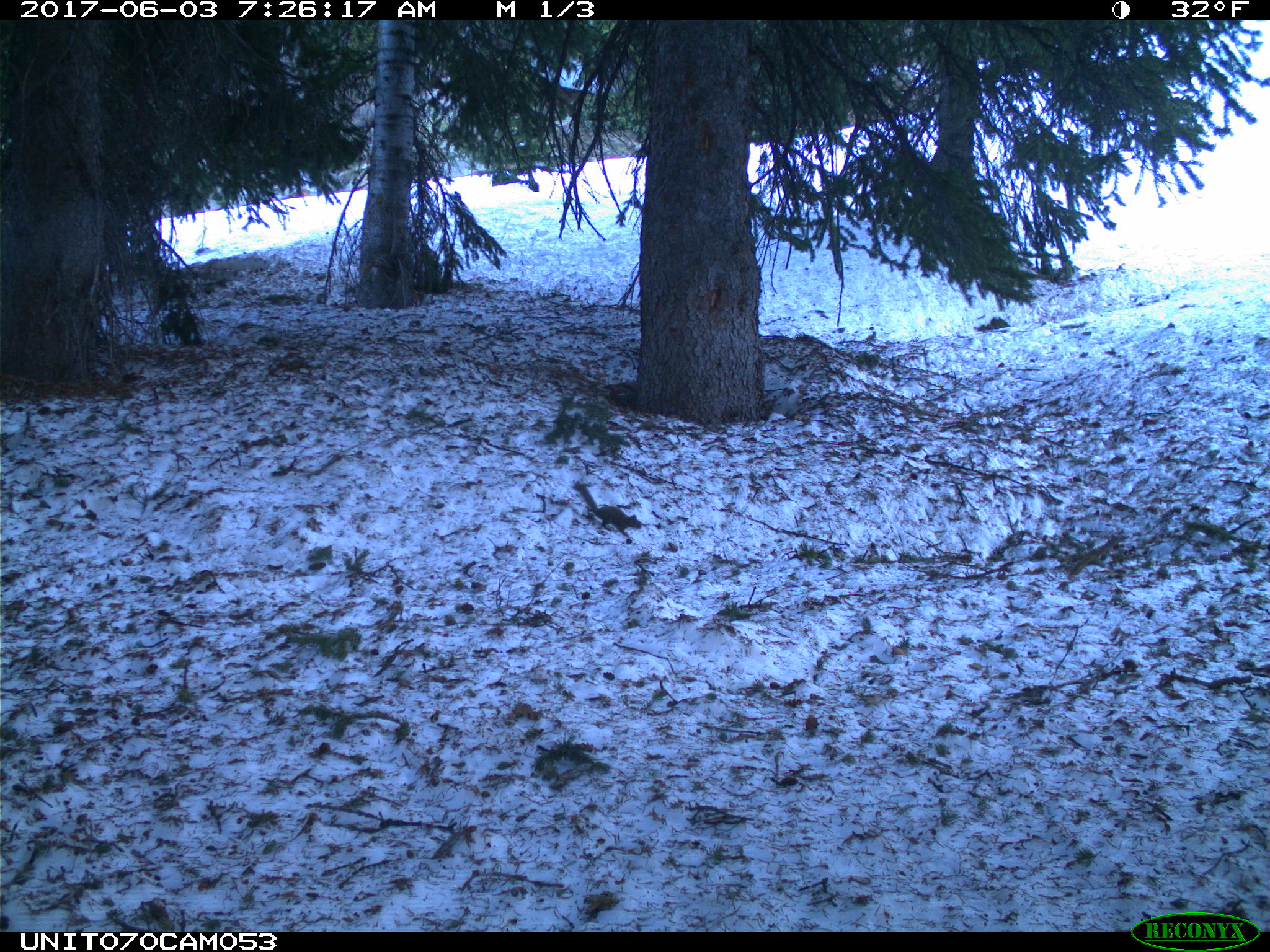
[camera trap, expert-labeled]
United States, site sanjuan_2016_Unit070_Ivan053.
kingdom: Animalia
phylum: Chordata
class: Mammalia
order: Rodentia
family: Sciuridae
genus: Tamiasciurus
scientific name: Tamiasciurus hudsonicus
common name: american red squirrel